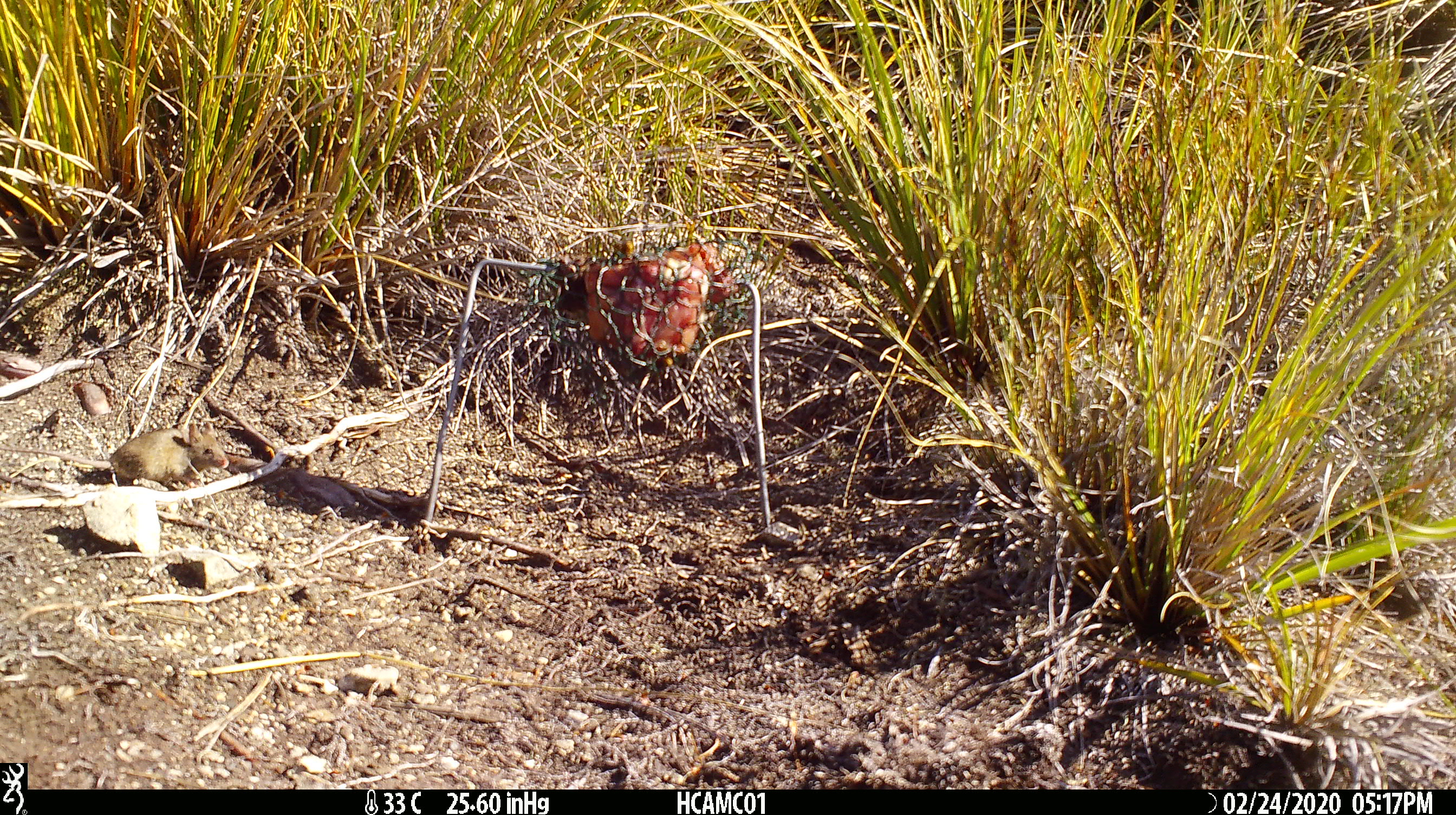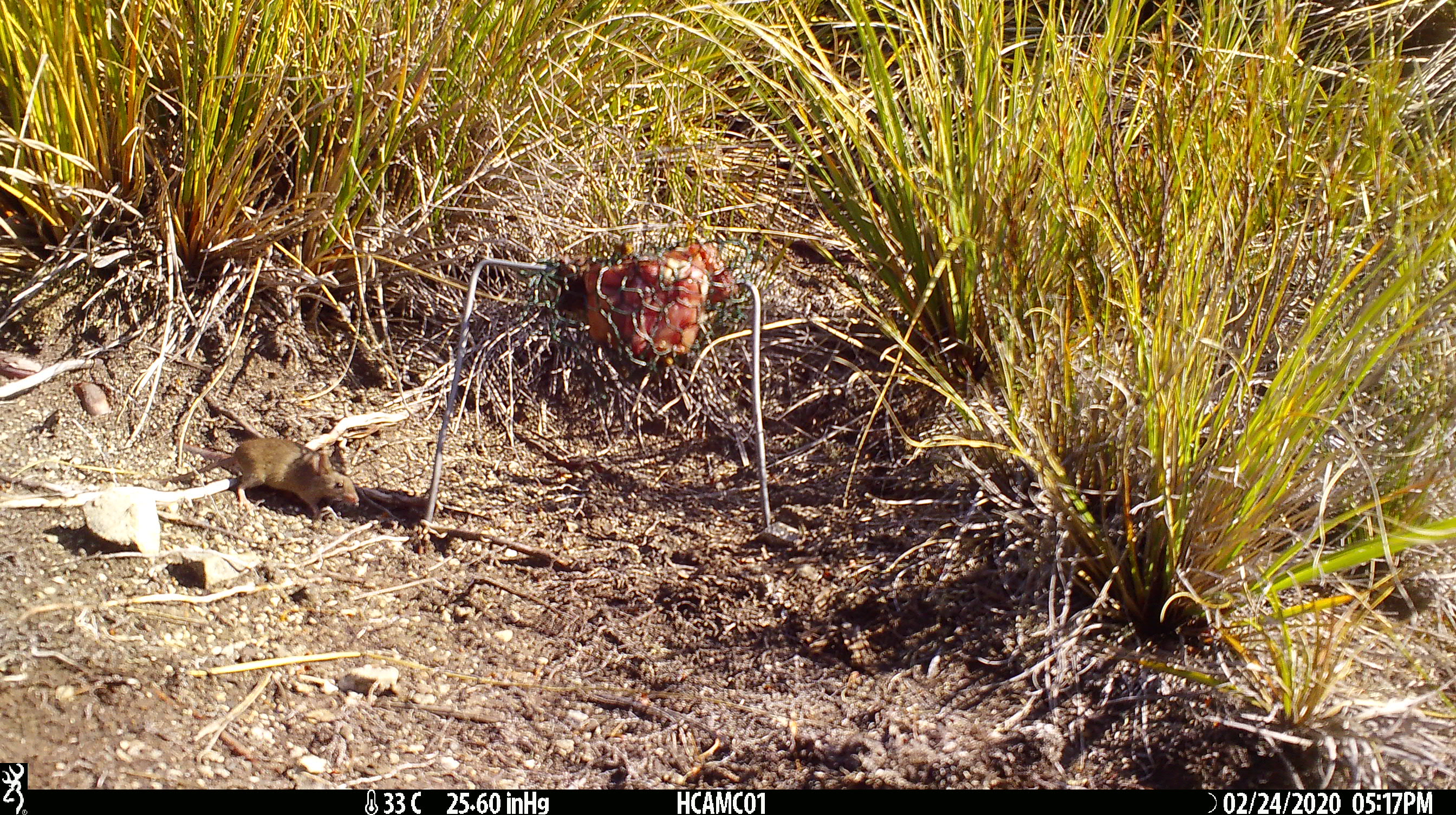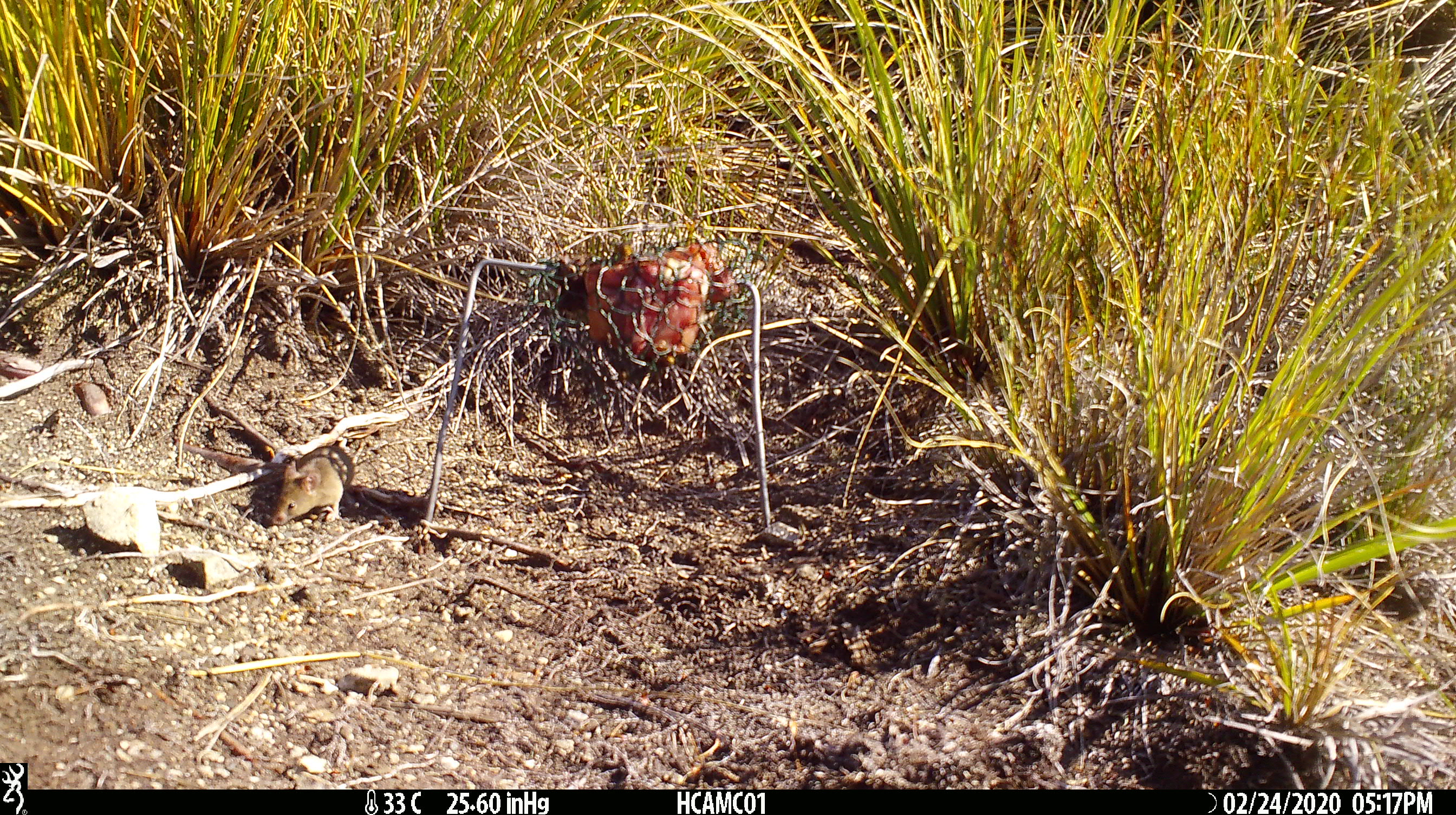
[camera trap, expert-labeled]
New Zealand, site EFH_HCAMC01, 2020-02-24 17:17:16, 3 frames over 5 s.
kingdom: Animalia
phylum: Chordata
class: Mammalia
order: Rodentia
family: Muridae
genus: Mus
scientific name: Mus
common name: mouse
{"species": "mouse (Mus)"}